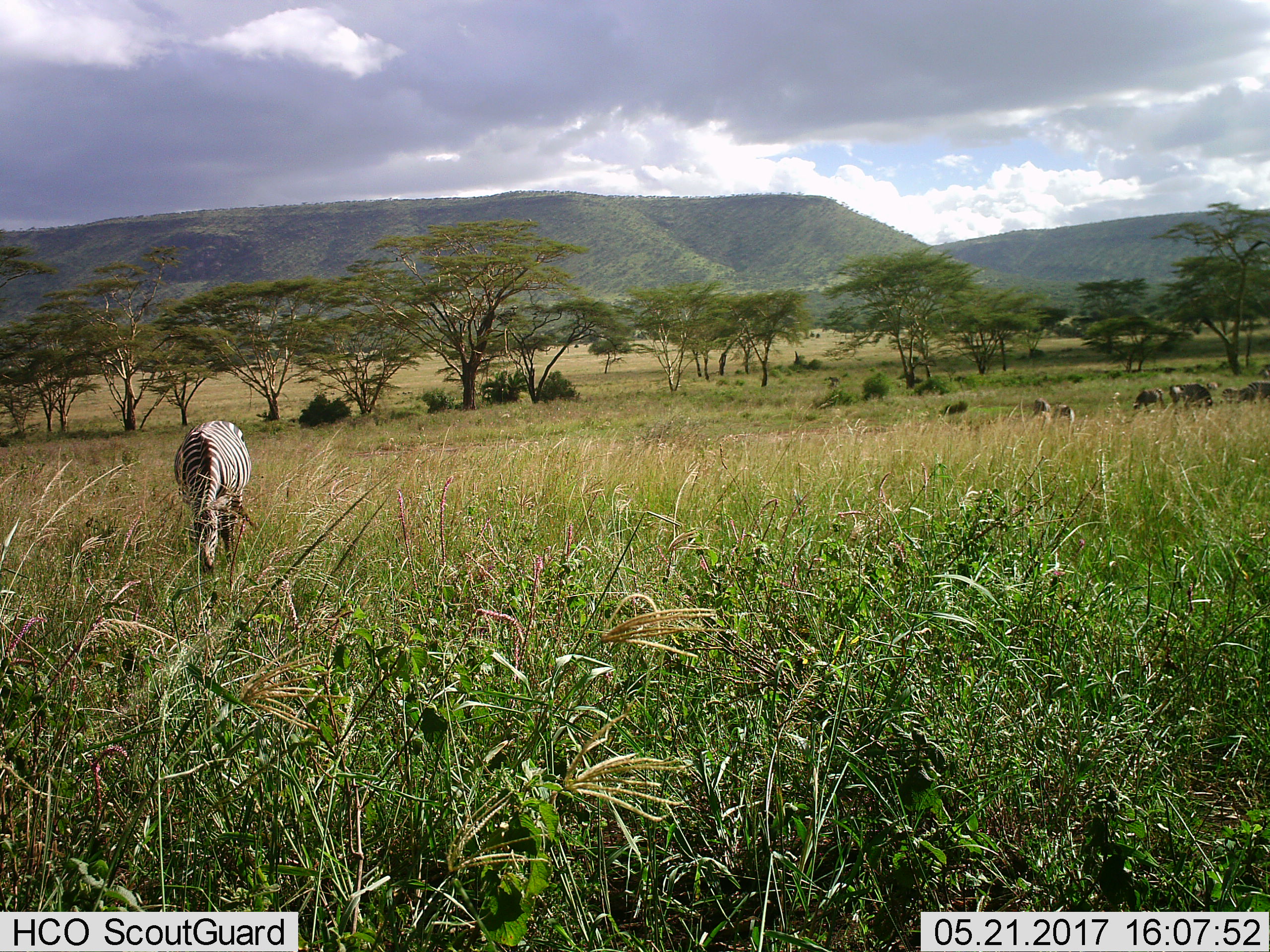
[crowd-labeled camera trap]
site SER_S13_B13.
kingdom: Animalia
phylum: Chordata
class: Mammalia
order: Perissodactyla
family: Equidae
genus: Equus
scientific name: Equus quagga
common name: plains zebra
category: zebraplains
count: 1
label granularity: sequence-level